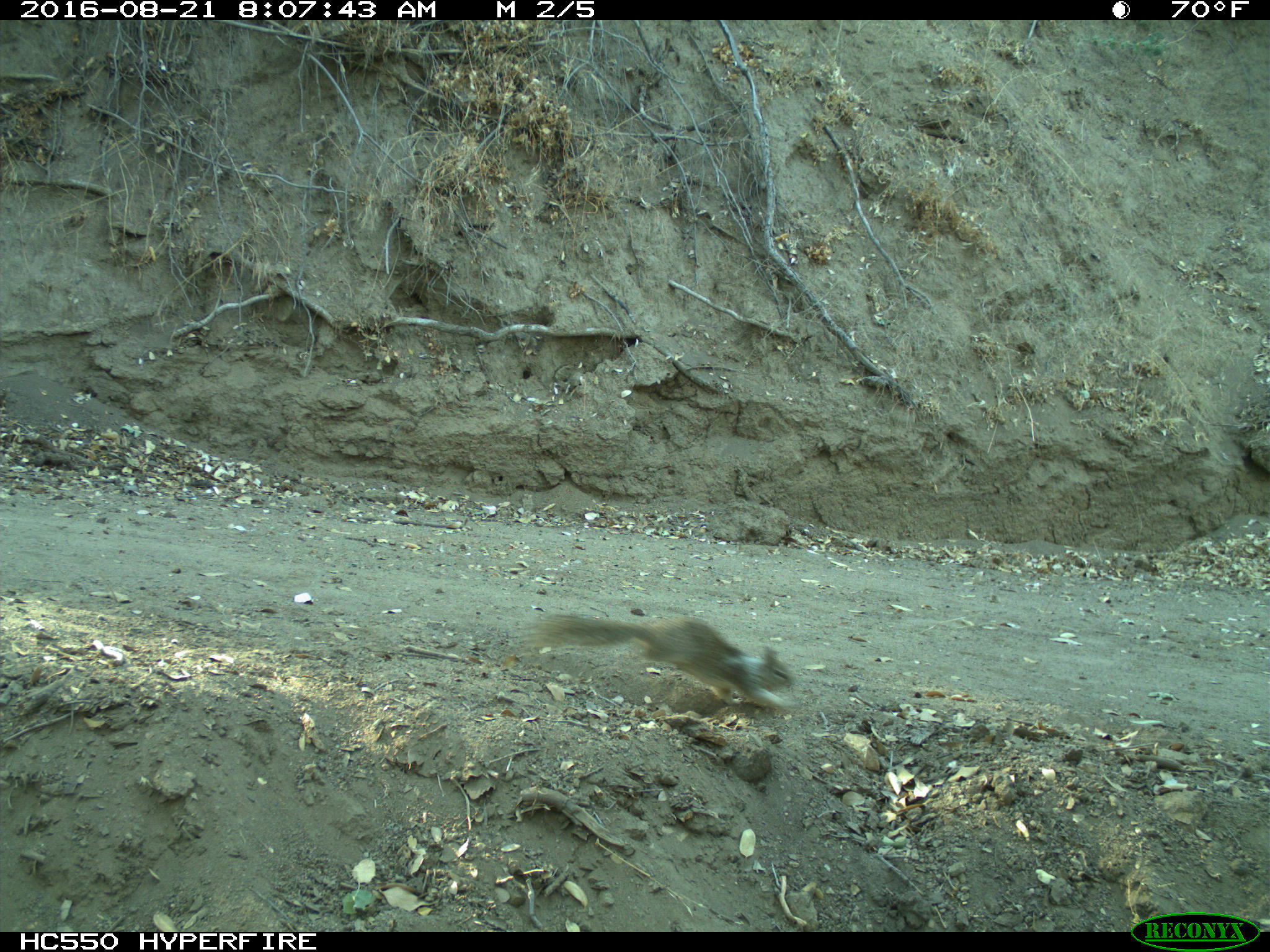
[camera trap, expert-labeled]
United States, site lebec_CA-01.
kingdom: Animalia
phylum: Chordata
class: Mammalia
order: Rodentia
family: Sciuridae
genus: Otospermophilus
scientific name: Otospermophilus beecheyi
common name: california ground squirrel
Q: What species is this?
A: Otospermophilus beecheyi (california ground squirrel).